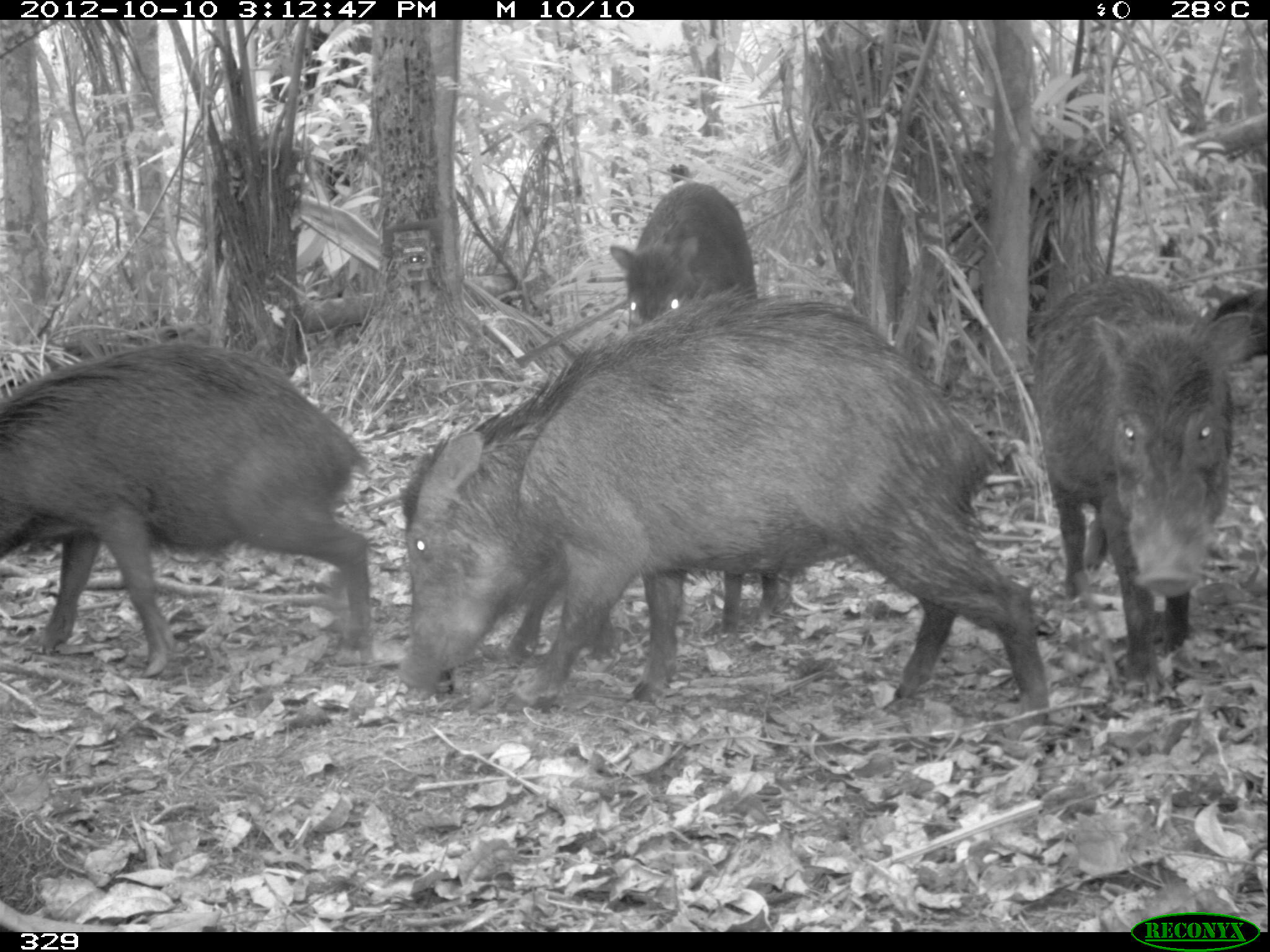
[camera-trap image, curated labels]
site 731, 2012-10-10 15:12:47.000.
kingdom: Animalia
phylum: Chordata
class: Mammalia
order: Artiodactyla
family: Tayassuidae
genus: Tayassu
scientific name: Tayassu pecari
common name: white-lipped peccary